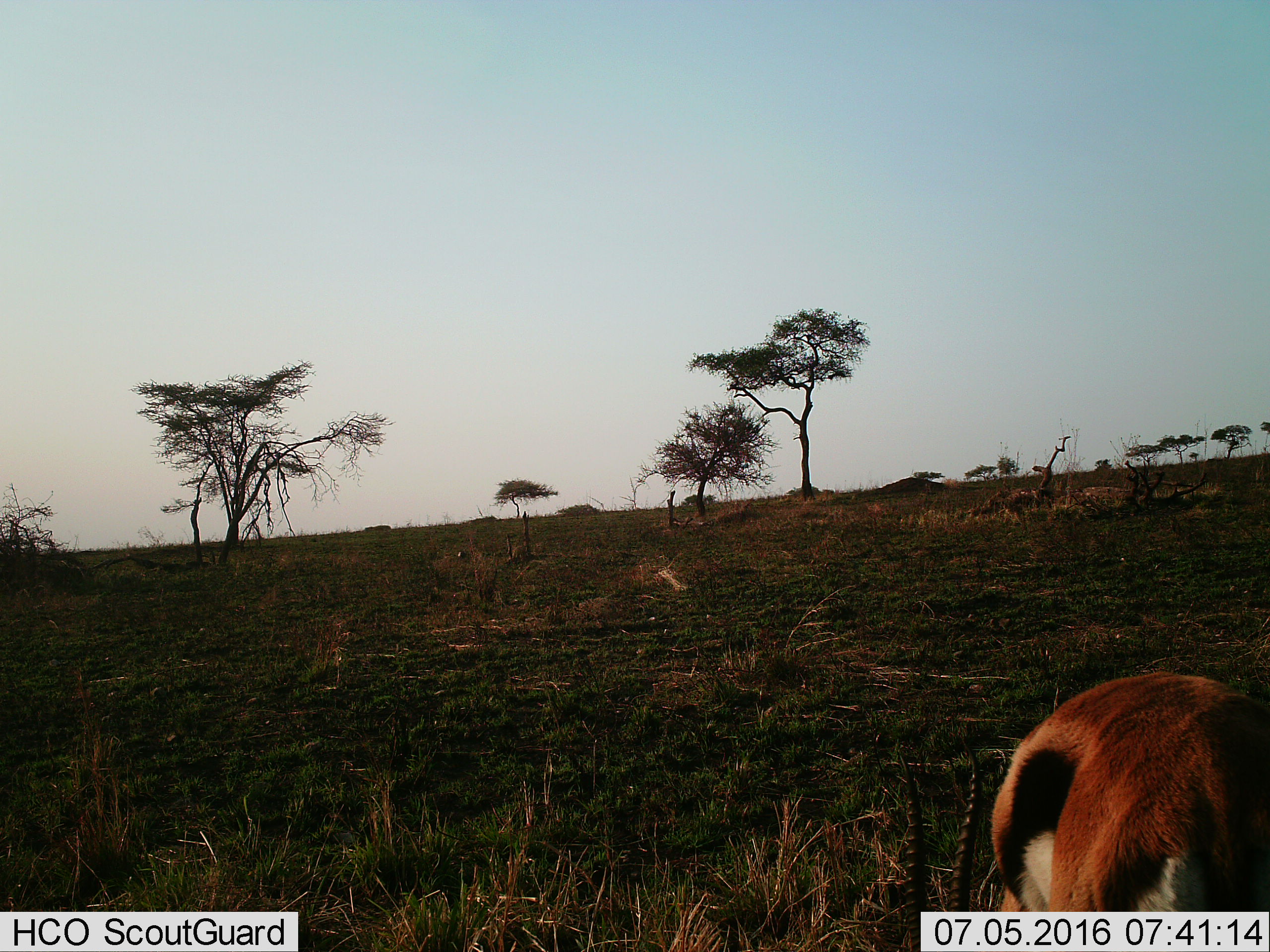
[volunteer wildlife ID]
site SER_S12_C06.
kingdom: Animalia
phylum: Chordata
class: Mammalia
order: Artiodactyla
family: Bovidae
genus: Eudorcas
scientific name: Eudorcas thomsonii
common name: thomson's gazelle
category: gazellethomsons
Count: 1.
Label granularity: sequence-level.